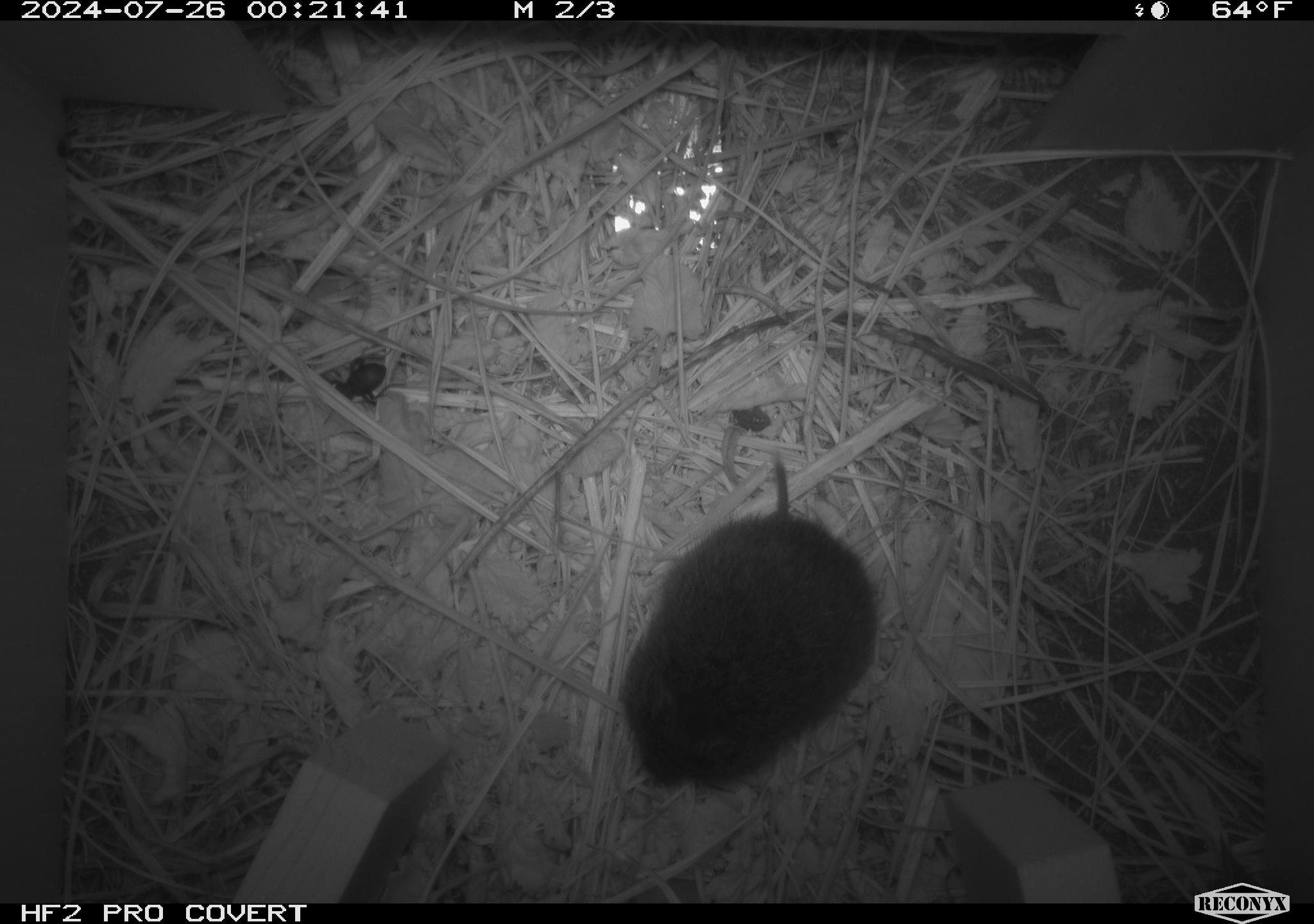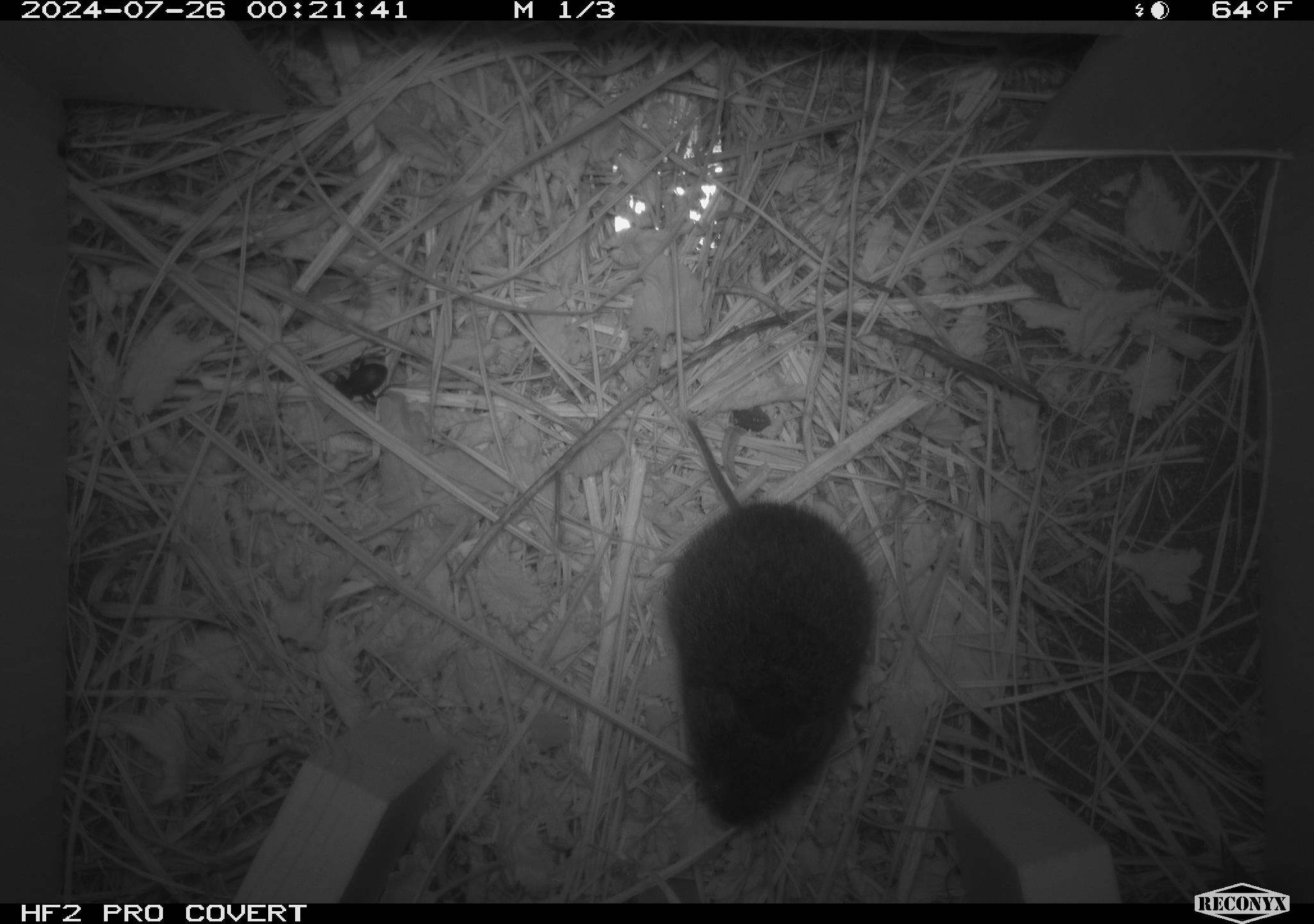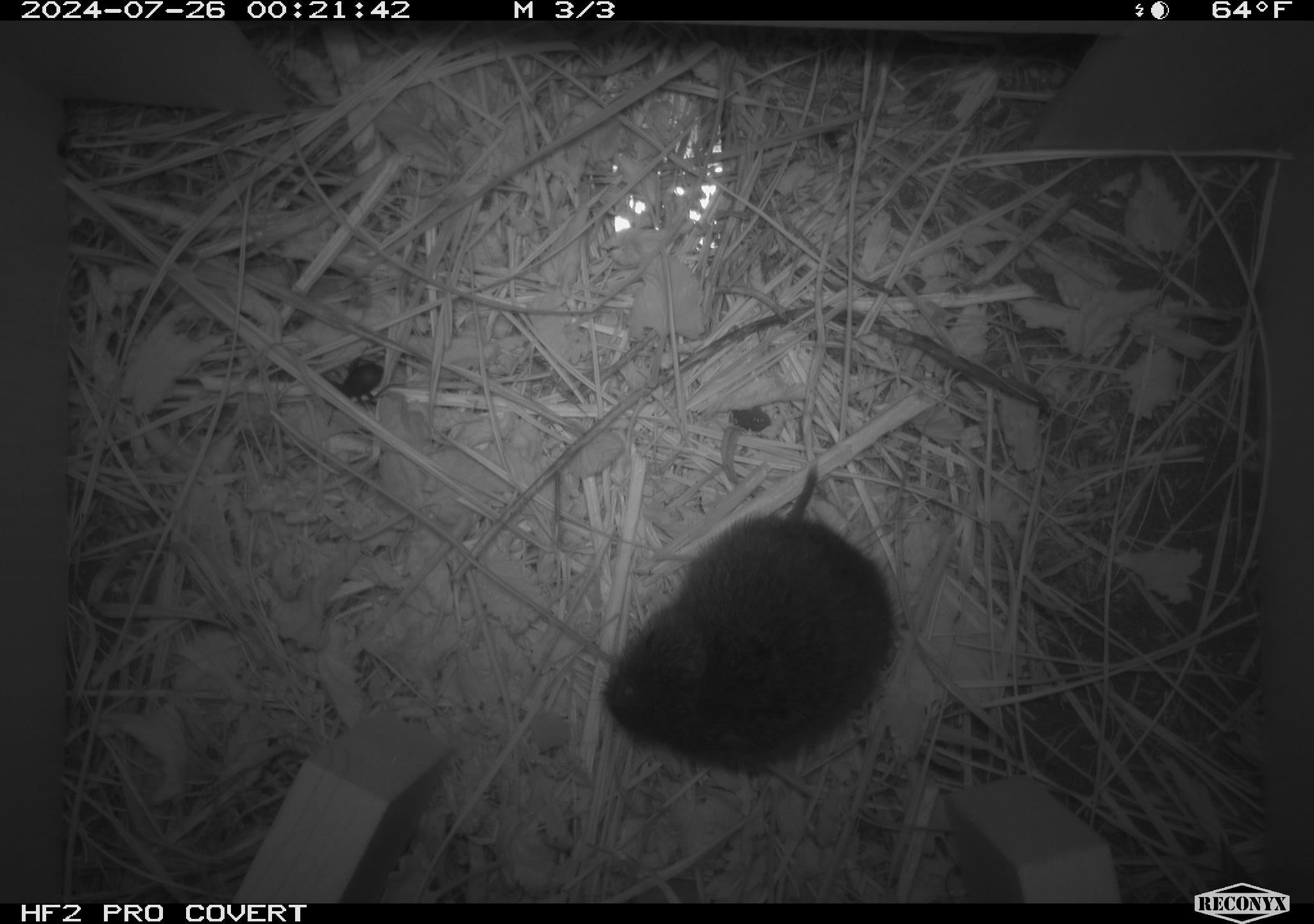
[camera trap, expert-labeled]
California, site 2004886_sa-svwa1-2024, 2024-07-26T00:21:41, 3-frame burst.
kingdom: Animalia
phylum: Chordata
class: Mammalia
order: Rodentia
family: Cricetidae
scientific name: Arvicolinae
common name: voles, lemmings, and muskrats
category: arvicolinae subfamily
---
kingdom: Animalia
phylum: Arthropoda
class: Insecta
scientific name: Insecta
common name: insect